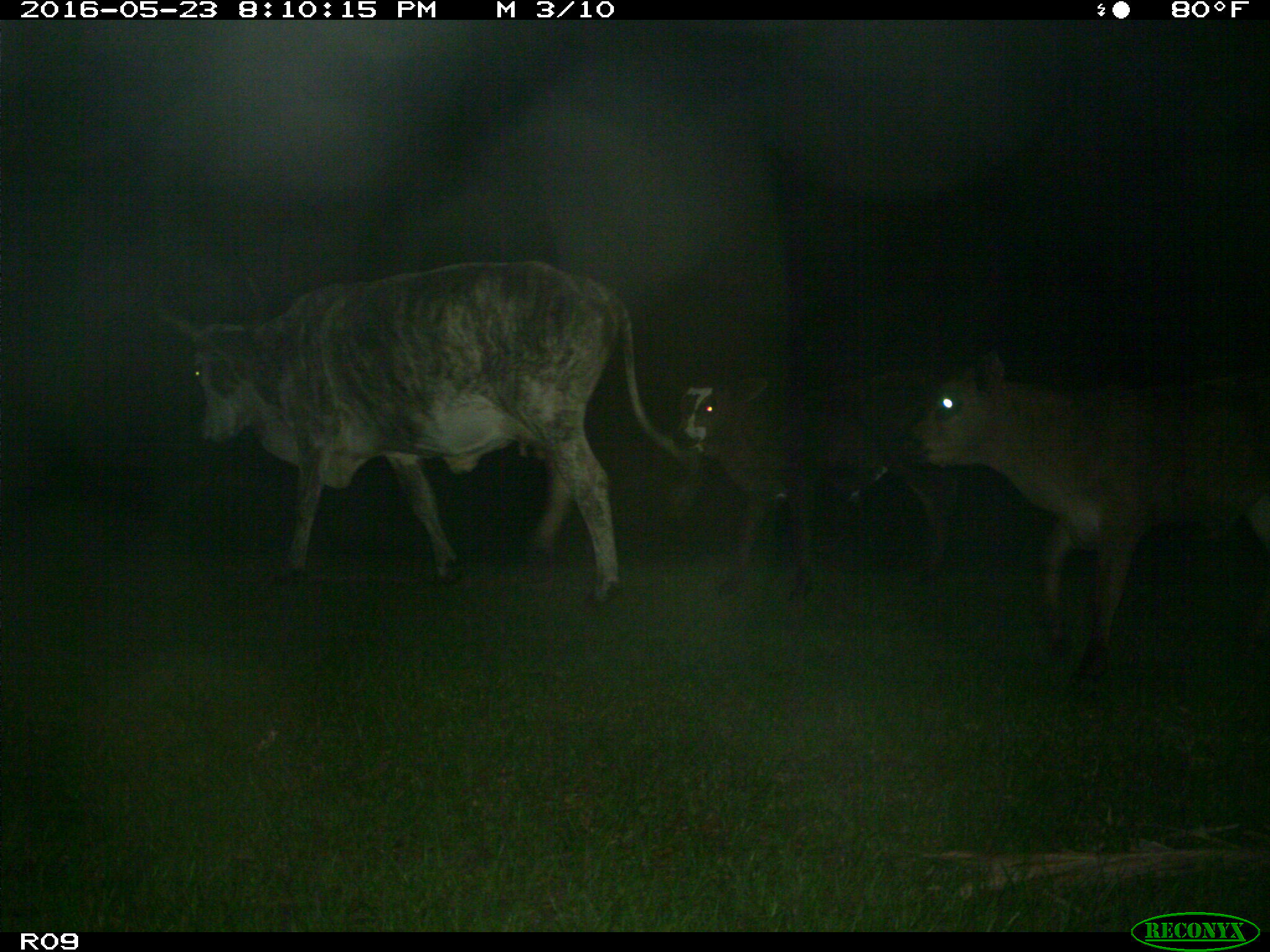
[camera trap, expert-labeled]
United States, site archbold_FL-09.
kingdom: Animalia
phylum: Chordata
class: Mammalia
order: Artiodactyla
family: Bovidae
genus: Bos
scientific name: Bos taurus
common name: domestic cow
Bos taurus (domestic cow).